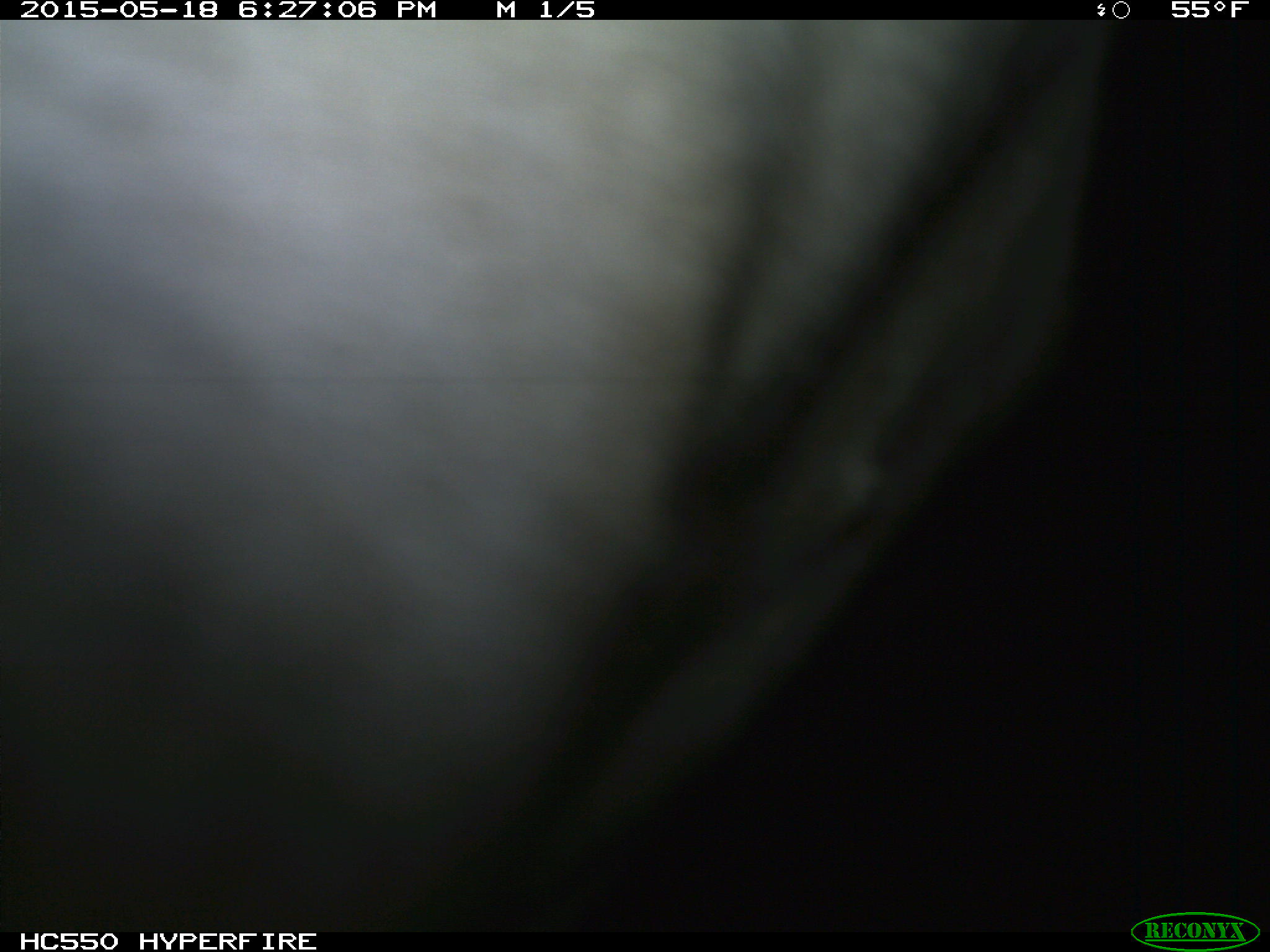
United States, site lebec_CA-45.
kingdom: Animalia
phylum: Chordata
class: Mammalia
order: Artiodactyla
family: Bovidae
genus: Bos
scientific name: Bos taurus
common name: domestic cow